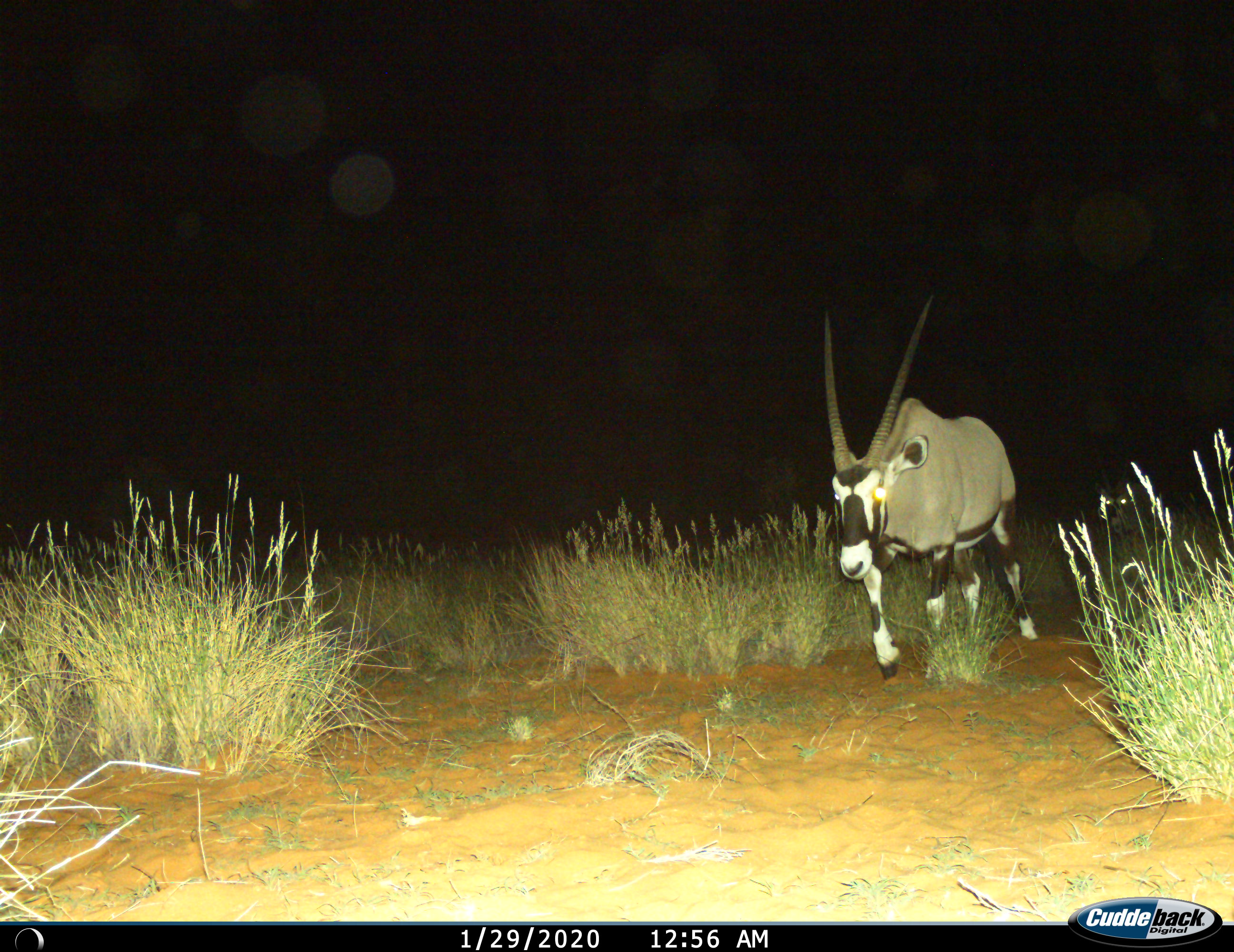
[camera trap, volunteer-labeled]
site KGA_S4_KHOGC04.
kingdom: Animalia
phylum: Chordata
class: Mammalia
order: Artiodactyla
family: Bovidae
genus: Oryx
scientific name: Oryx gazella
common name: gemsbok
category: oryx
Oryx (gemsbok) (Oryx gazella), count 1. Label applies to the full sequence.